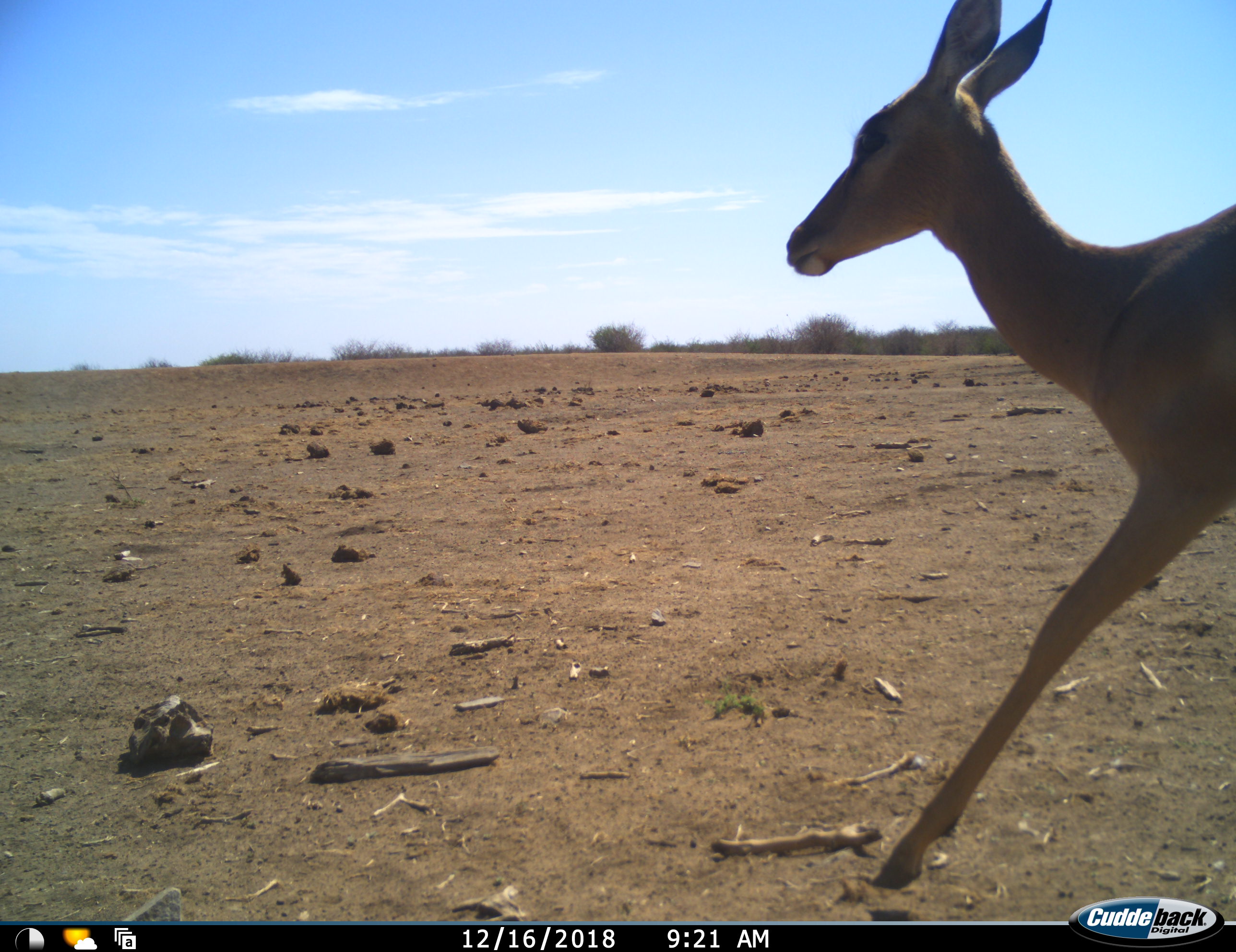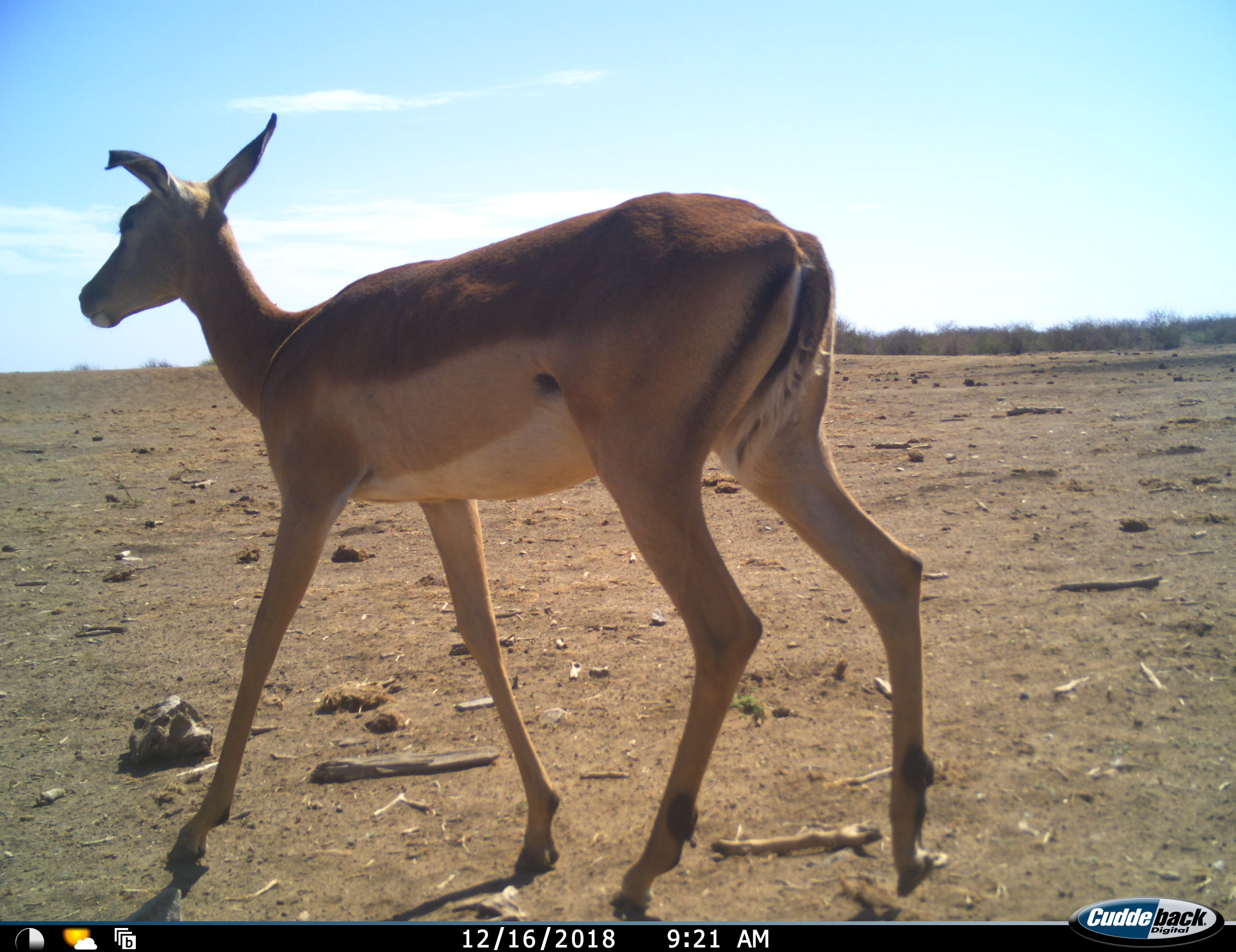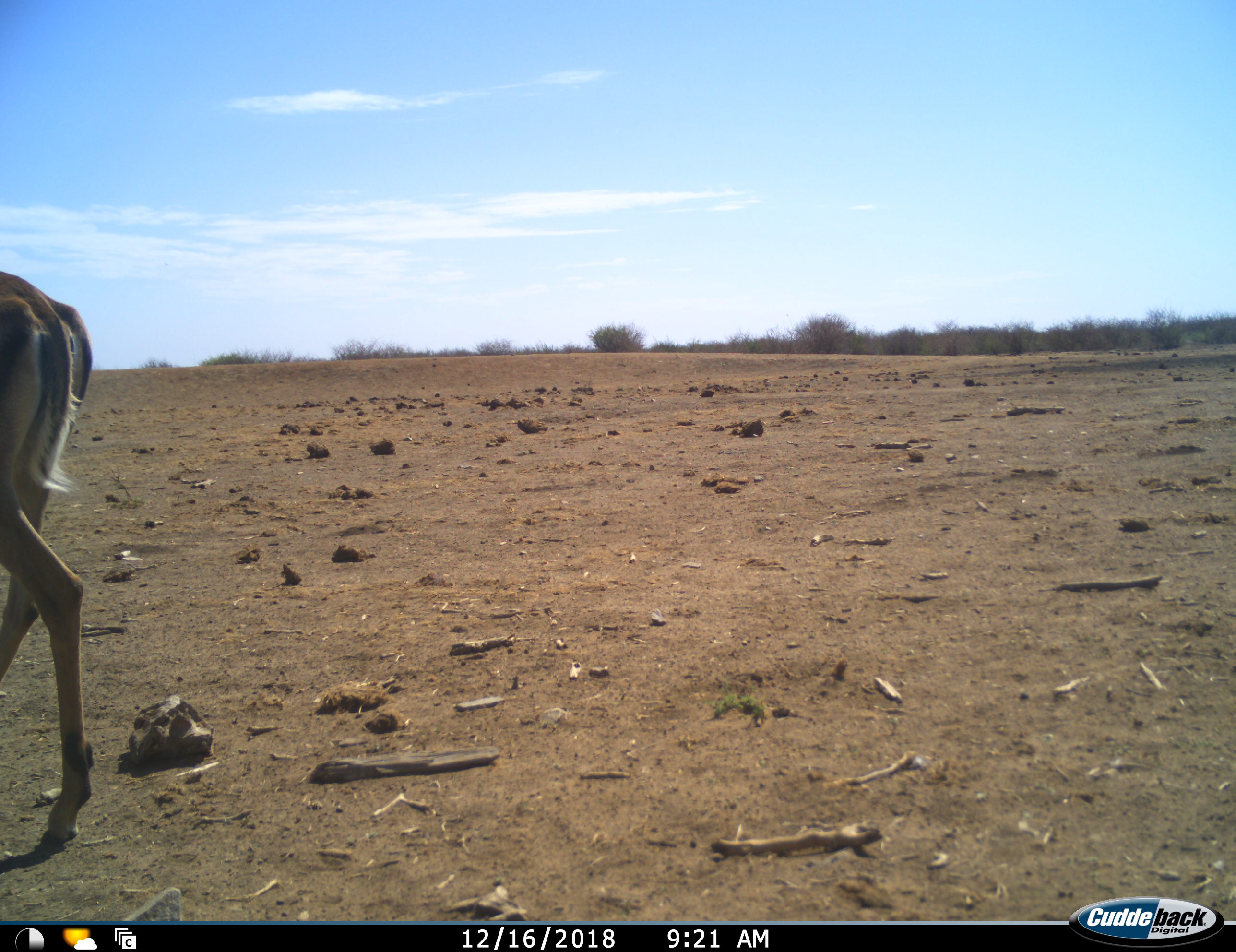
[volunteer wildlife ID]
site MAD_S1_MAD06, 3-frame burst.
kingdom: Animalia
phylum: Chordata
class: Mammalia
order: Artiodactyla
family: Bovidae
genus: Aepyceros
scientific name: Aepyceros melampus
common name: impala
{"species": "impala (Aepyceros melampus)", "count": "1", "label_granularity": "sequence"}